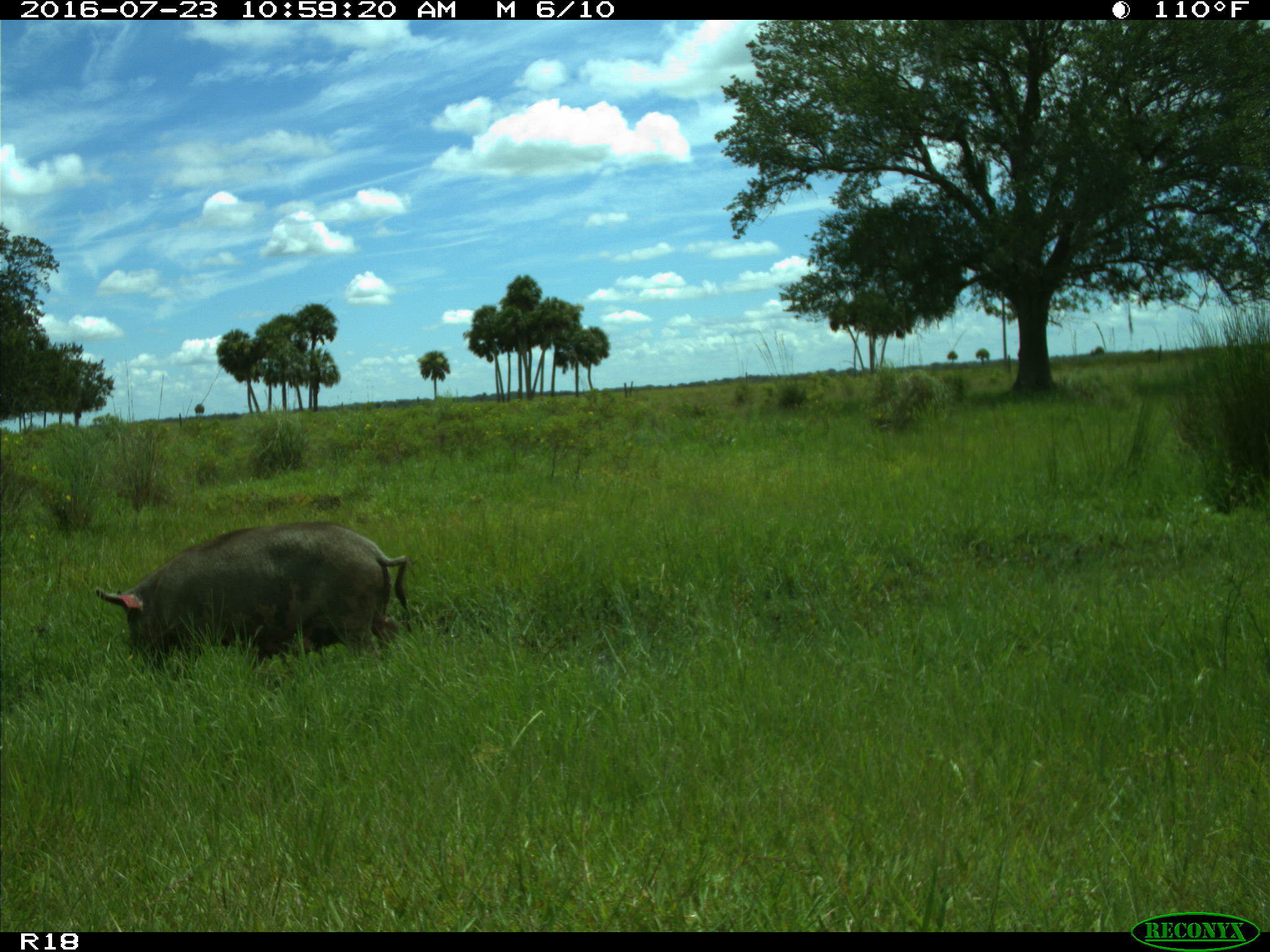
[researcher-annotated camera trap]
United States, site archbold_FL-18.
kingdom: Animalia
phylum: Chordata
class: Mammalia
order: Artiodactyla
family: Suidae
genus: Sus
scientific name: Sus scrofa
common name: wild boar